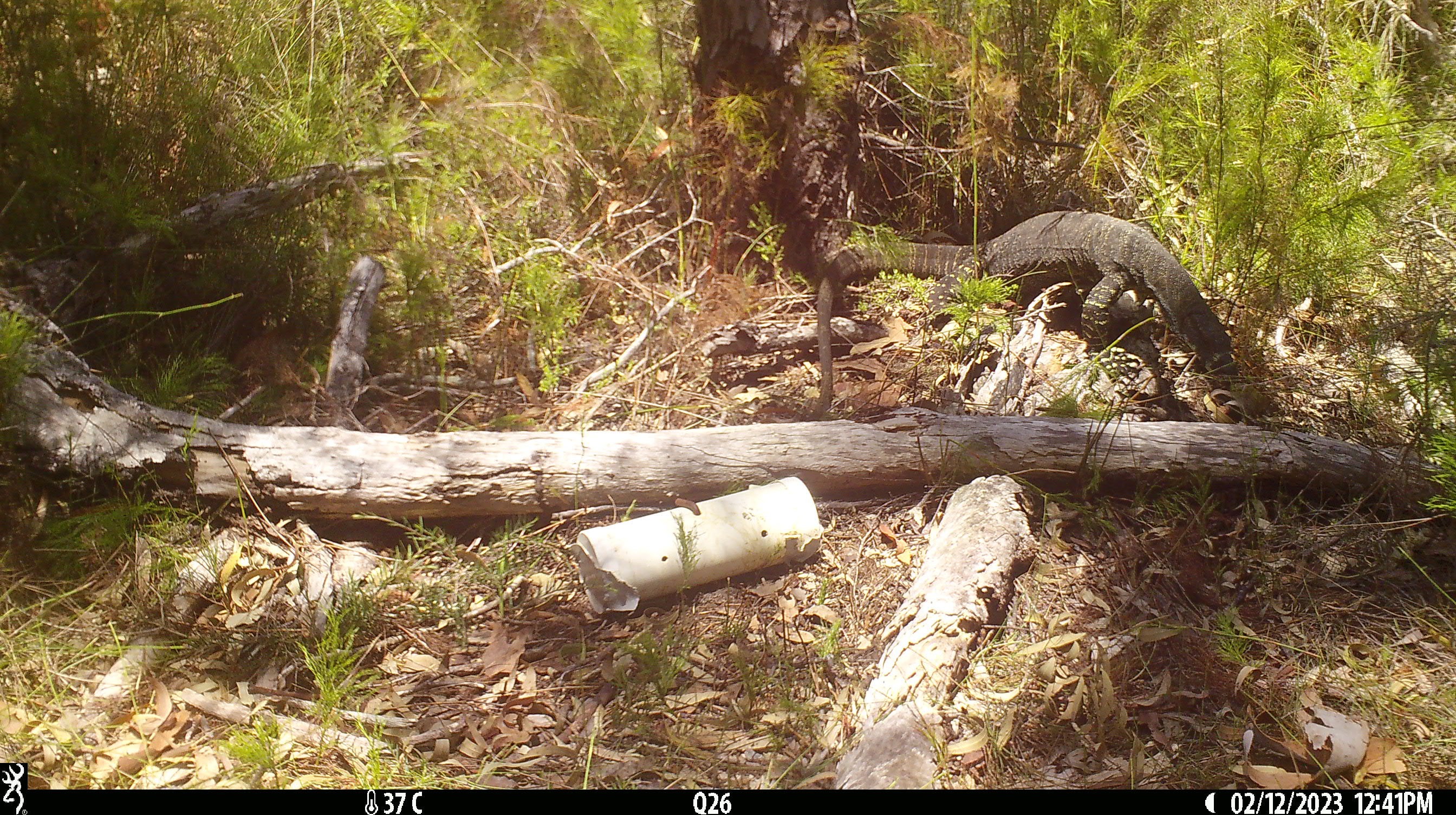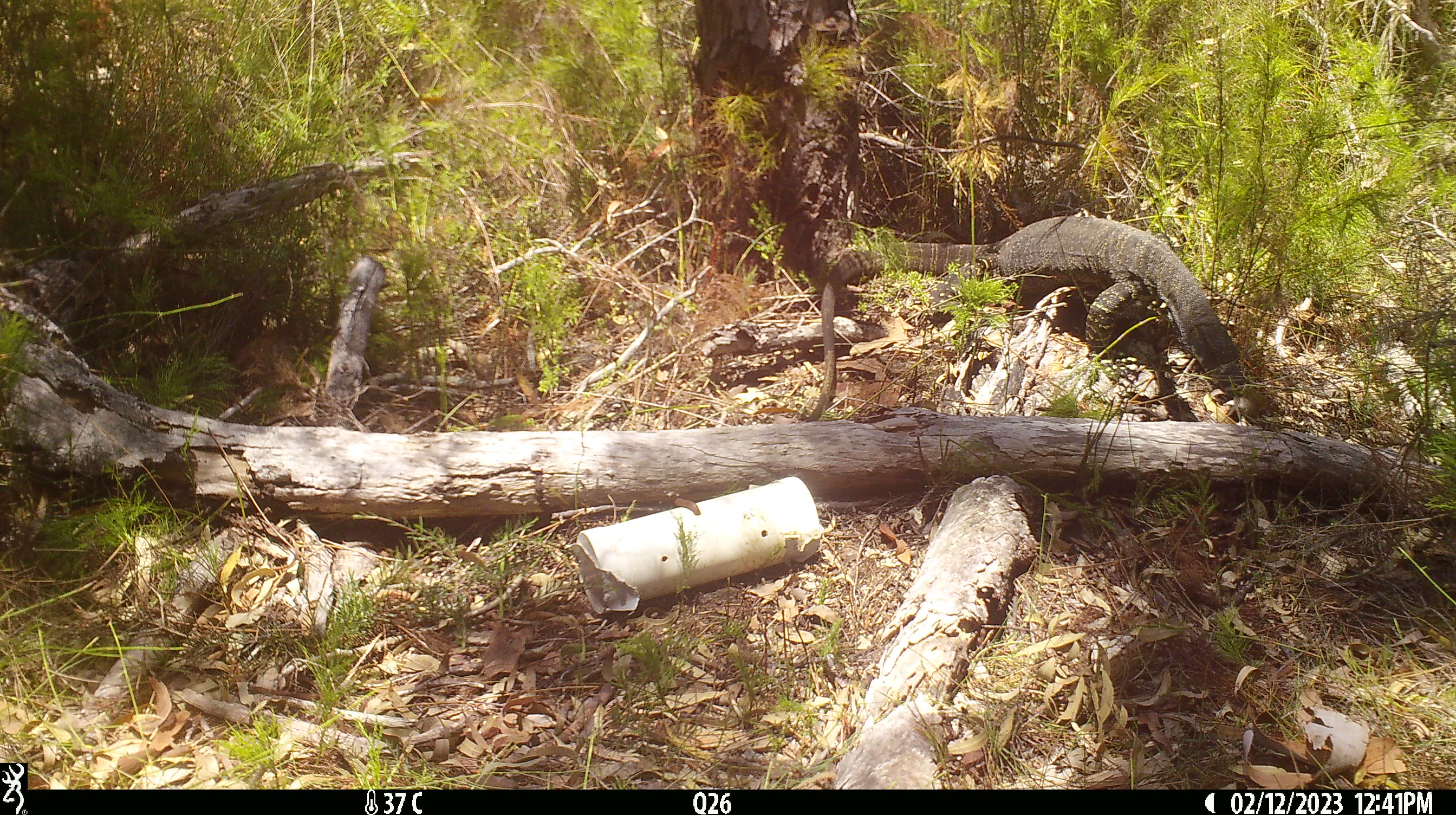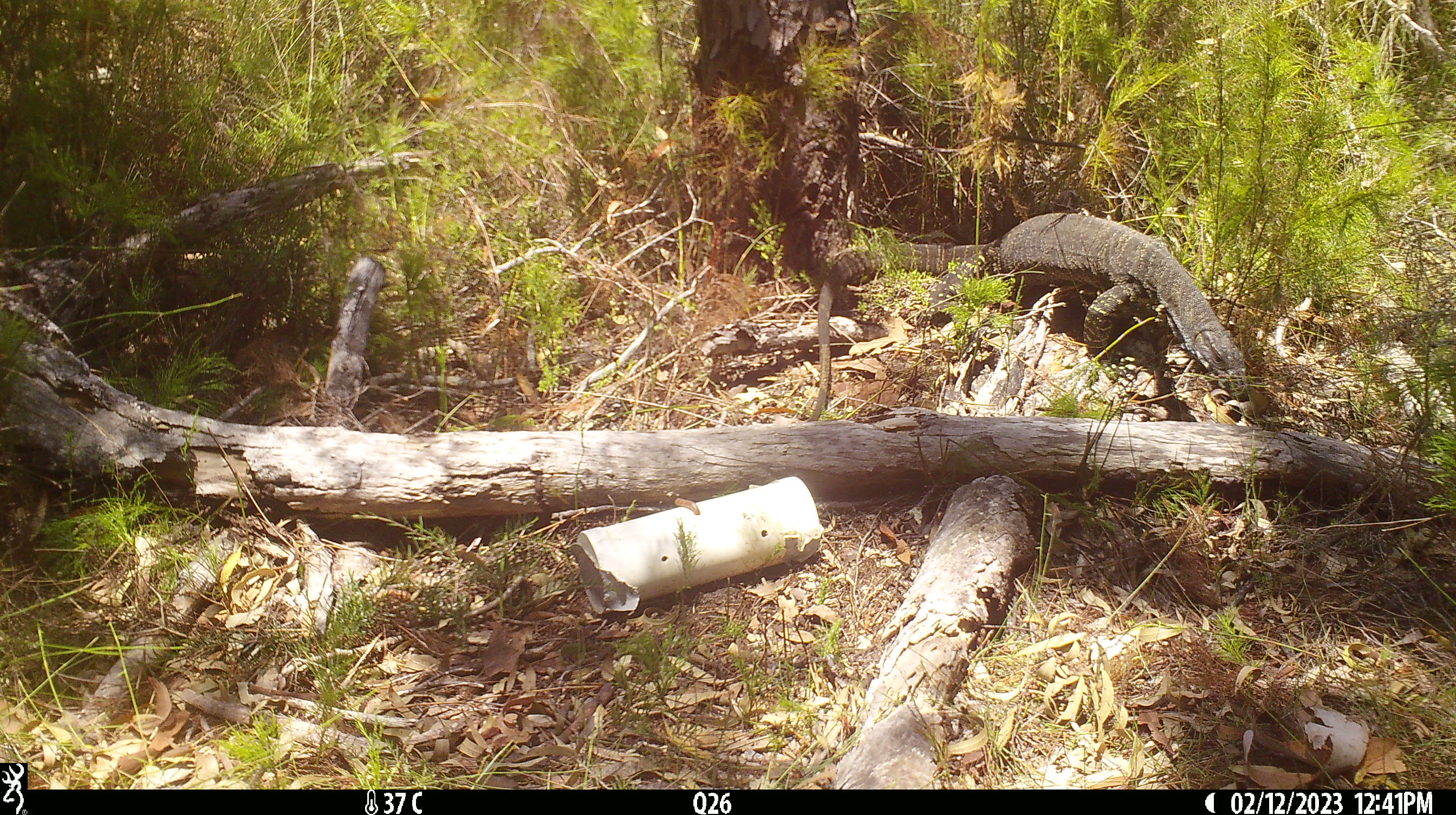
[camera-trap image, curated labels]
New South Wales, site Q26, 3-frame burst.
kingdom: Animalia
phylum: Chordata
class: Reptilia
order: Squamata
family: Varanidae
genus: Varanus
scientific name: Varanus varius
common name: lace monitor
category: goanna